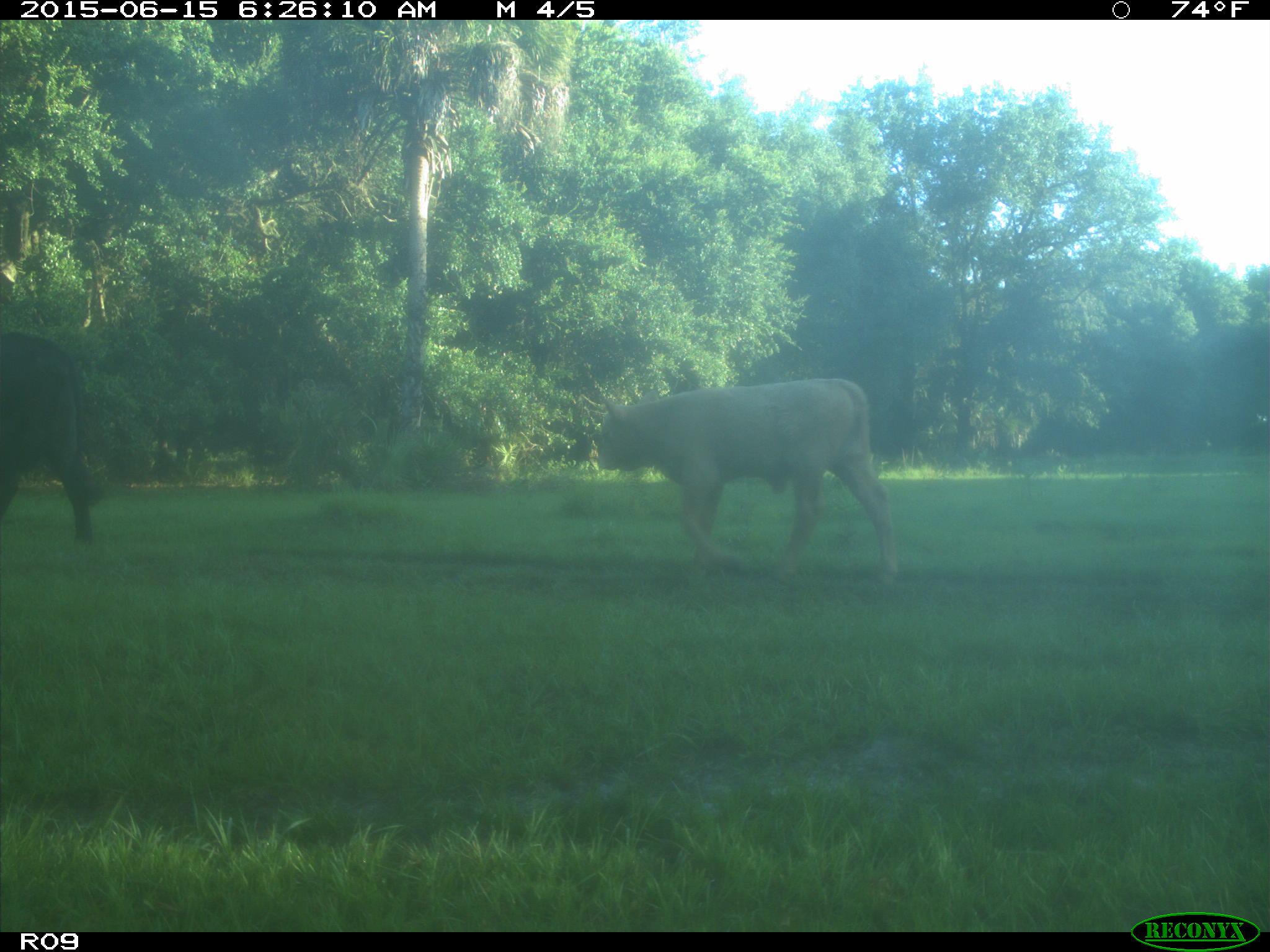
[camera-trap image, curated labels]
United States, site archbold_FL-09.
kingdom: Animalia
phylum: Chordata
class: Mammalia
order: Artiodactyla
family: Bovidae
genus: Bos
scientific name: Bos taurus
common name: domestic cow